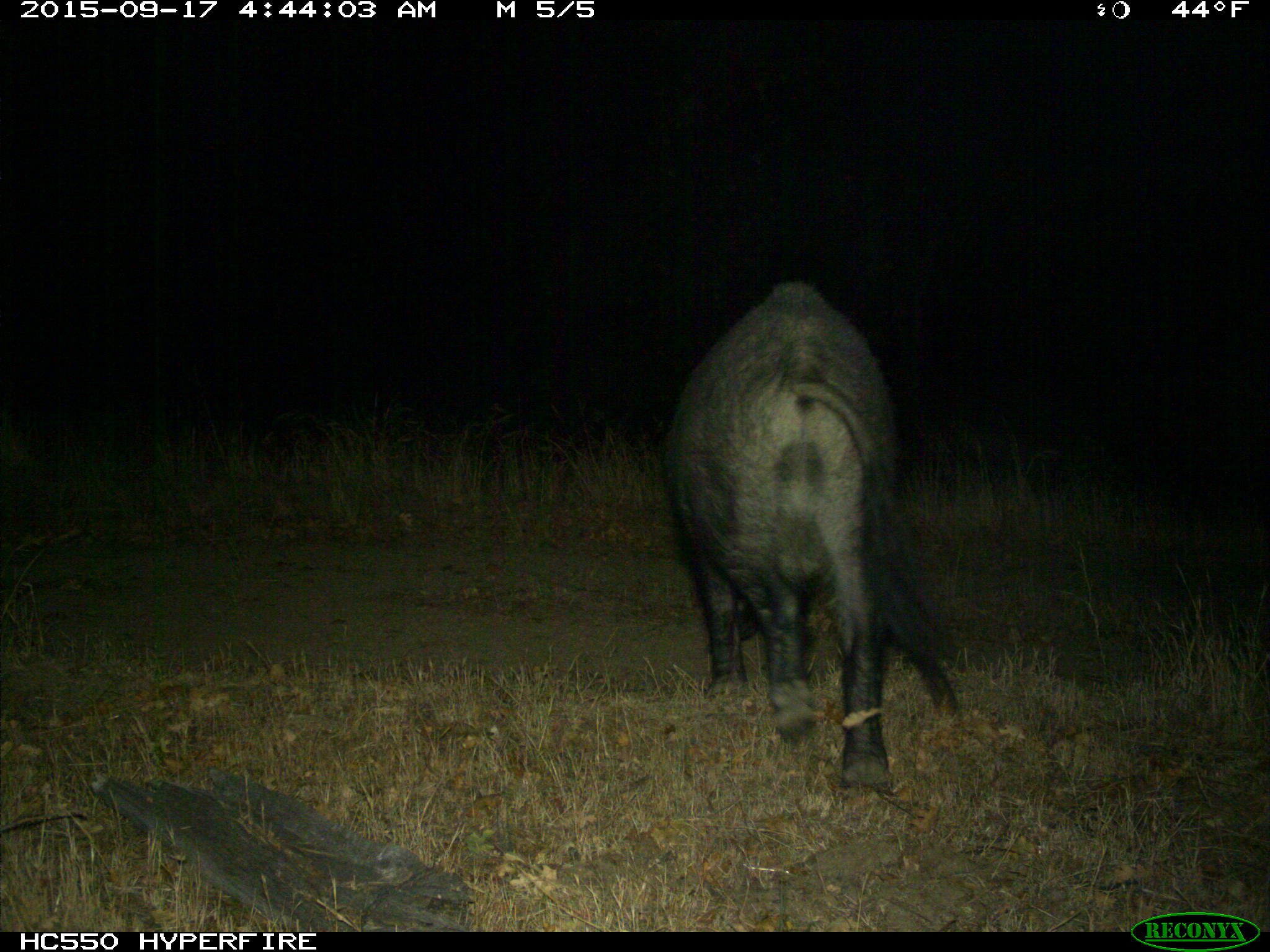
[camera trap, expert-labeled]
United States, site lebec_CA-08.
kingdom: Animalia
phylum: Chordata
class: Mammalia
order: Artiodactyla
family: Suidae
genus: Sus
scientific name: Sus scrofa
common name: wild boar